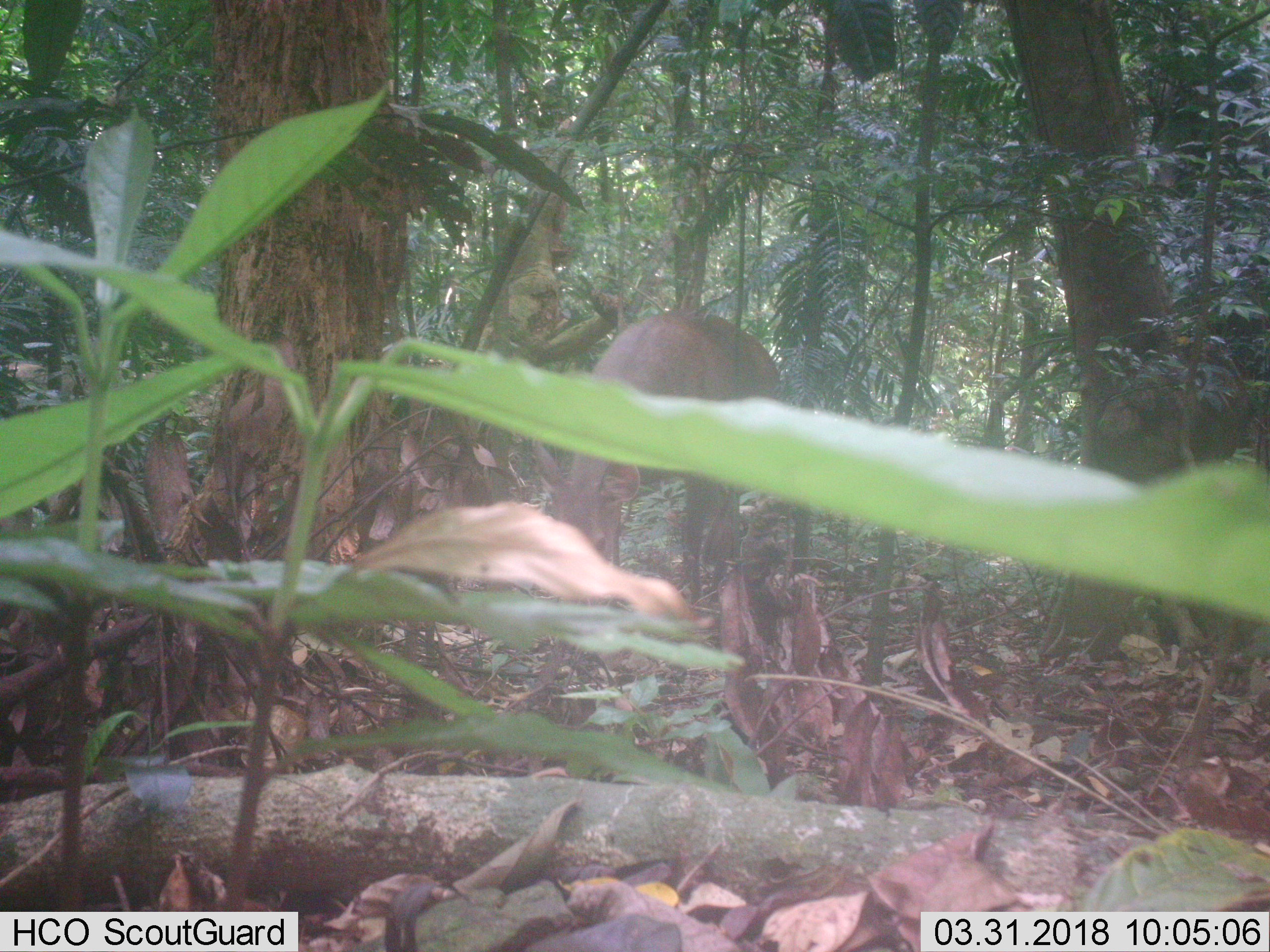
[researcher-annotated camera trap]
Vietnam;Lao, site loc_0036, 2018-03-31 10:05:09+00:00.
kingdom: Animalia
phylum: Chordata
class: Mammalia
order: Artiodactyla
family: Cervidae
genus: Rusa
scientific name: Rusa unicolor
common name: sambar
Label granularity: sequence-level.